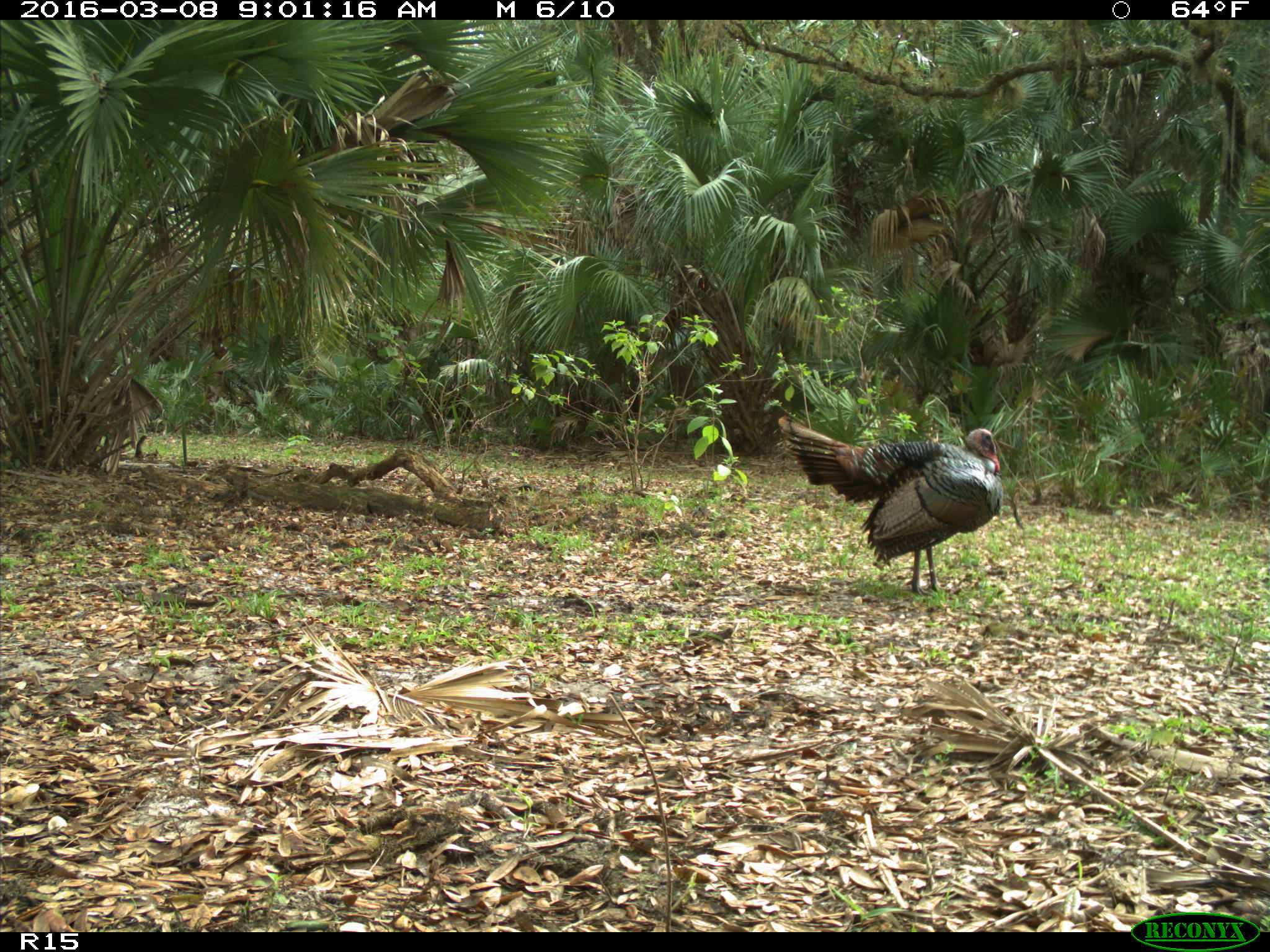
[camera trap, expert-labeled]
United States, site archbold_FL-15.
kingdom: Animalia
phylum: Chordata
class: Aves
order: Galliformes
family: Phasianidae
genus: Meleagris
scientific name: Meleagris gallopavo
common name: wild turkey